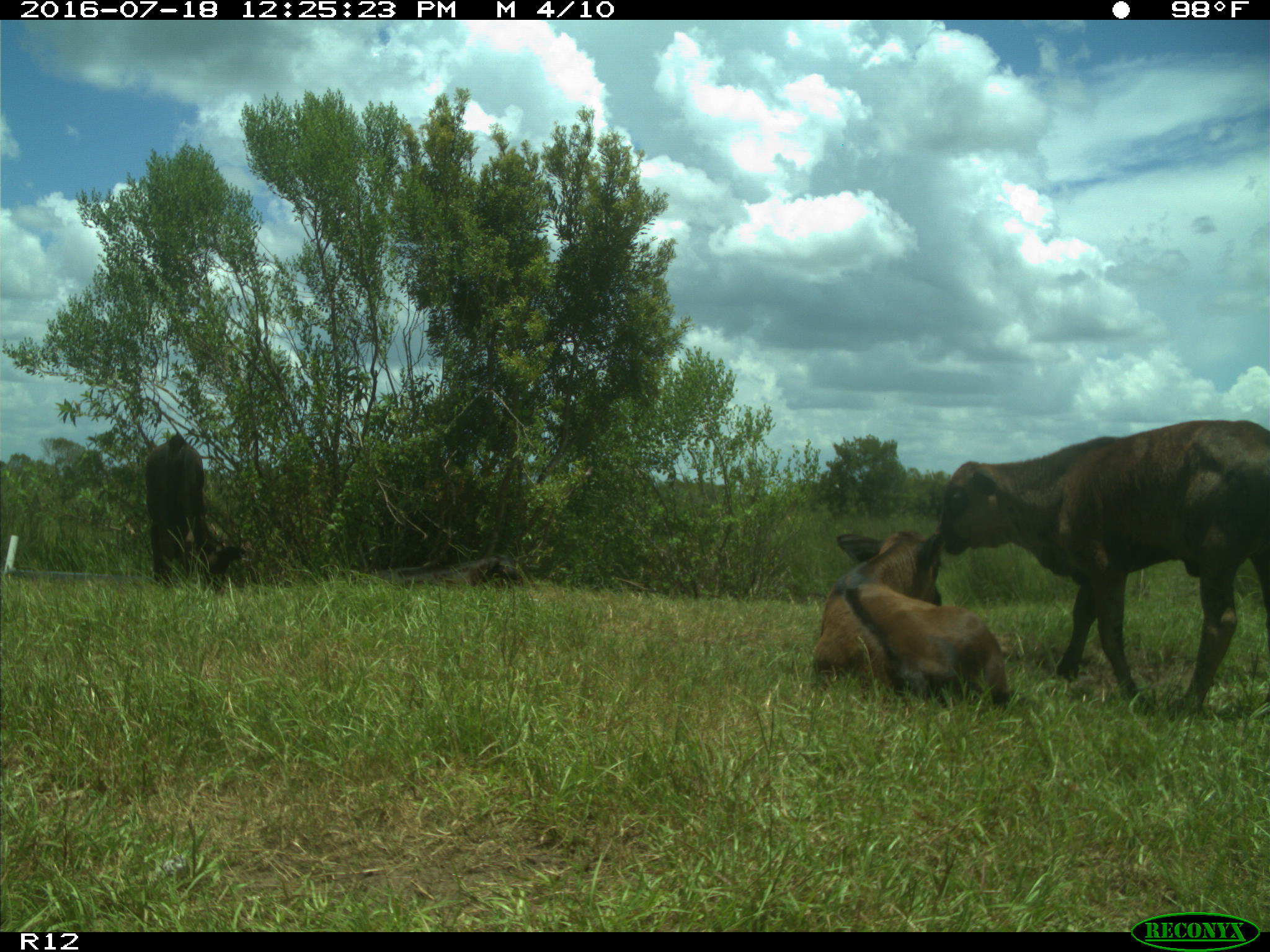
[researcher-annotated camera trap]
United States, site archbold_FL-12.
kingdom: Animalia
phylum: Chordata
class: Mammalia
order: Artiodactyla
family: Bovidae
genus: Bos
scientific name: Bos taurus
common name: domestic cow